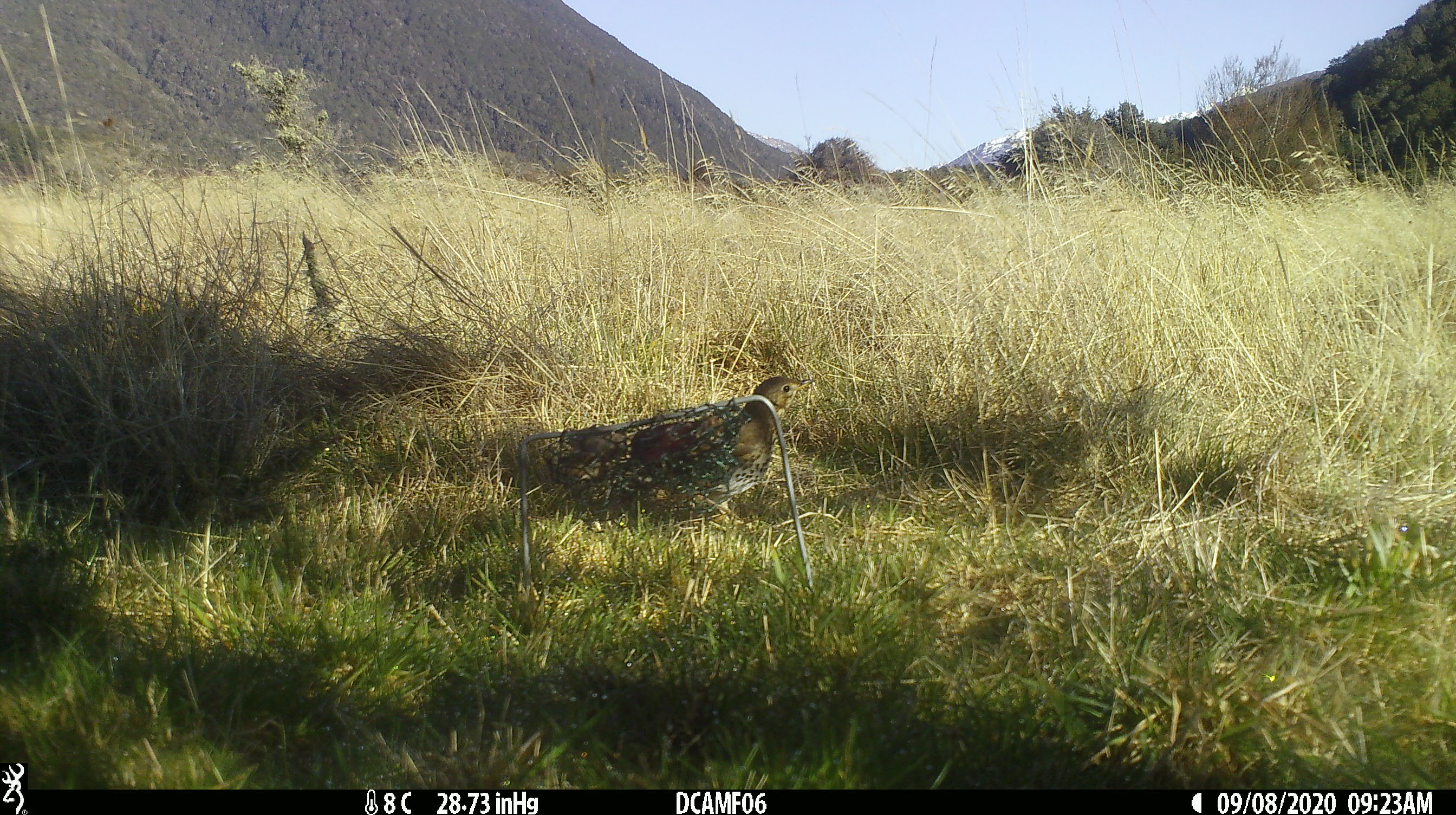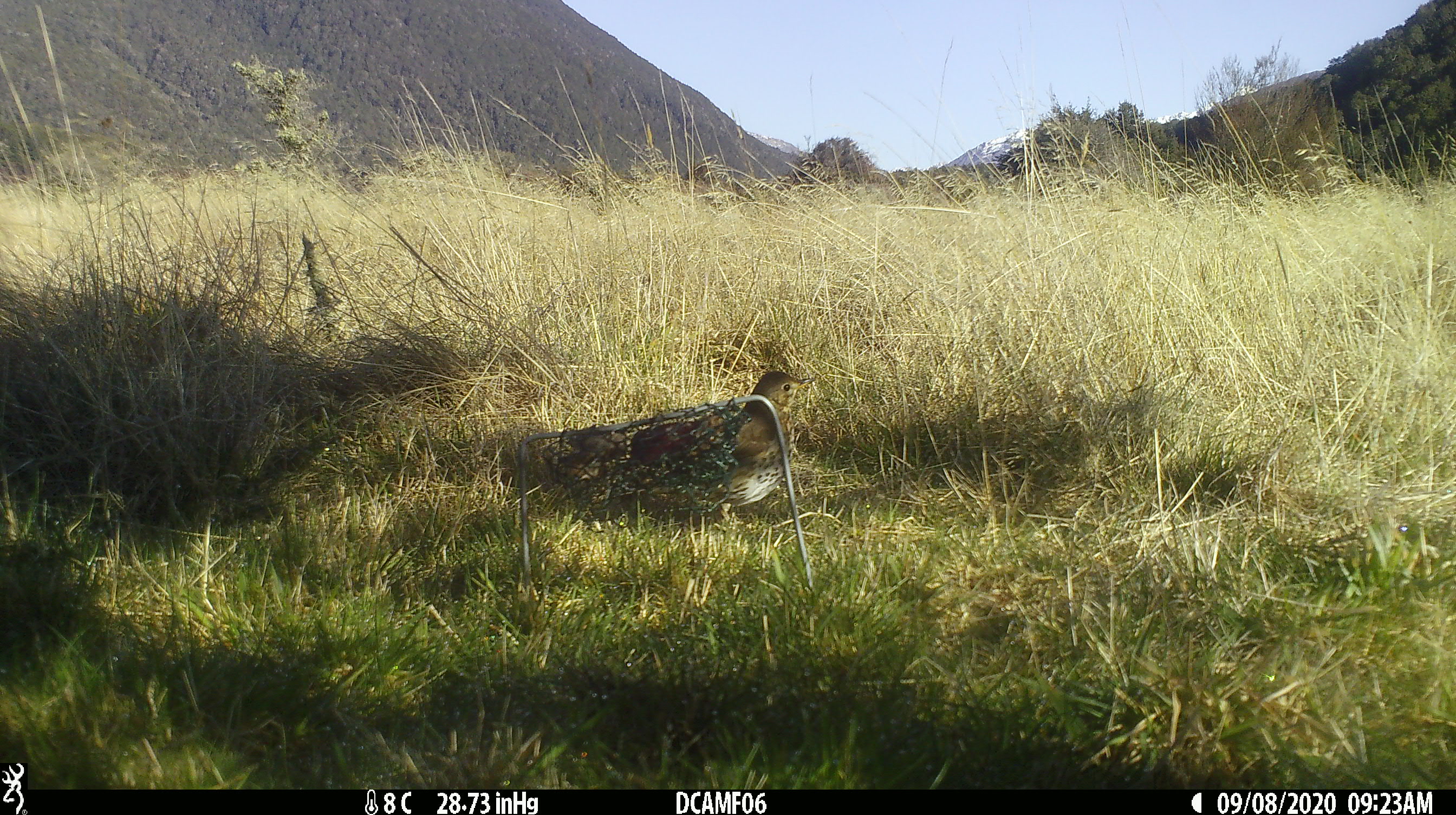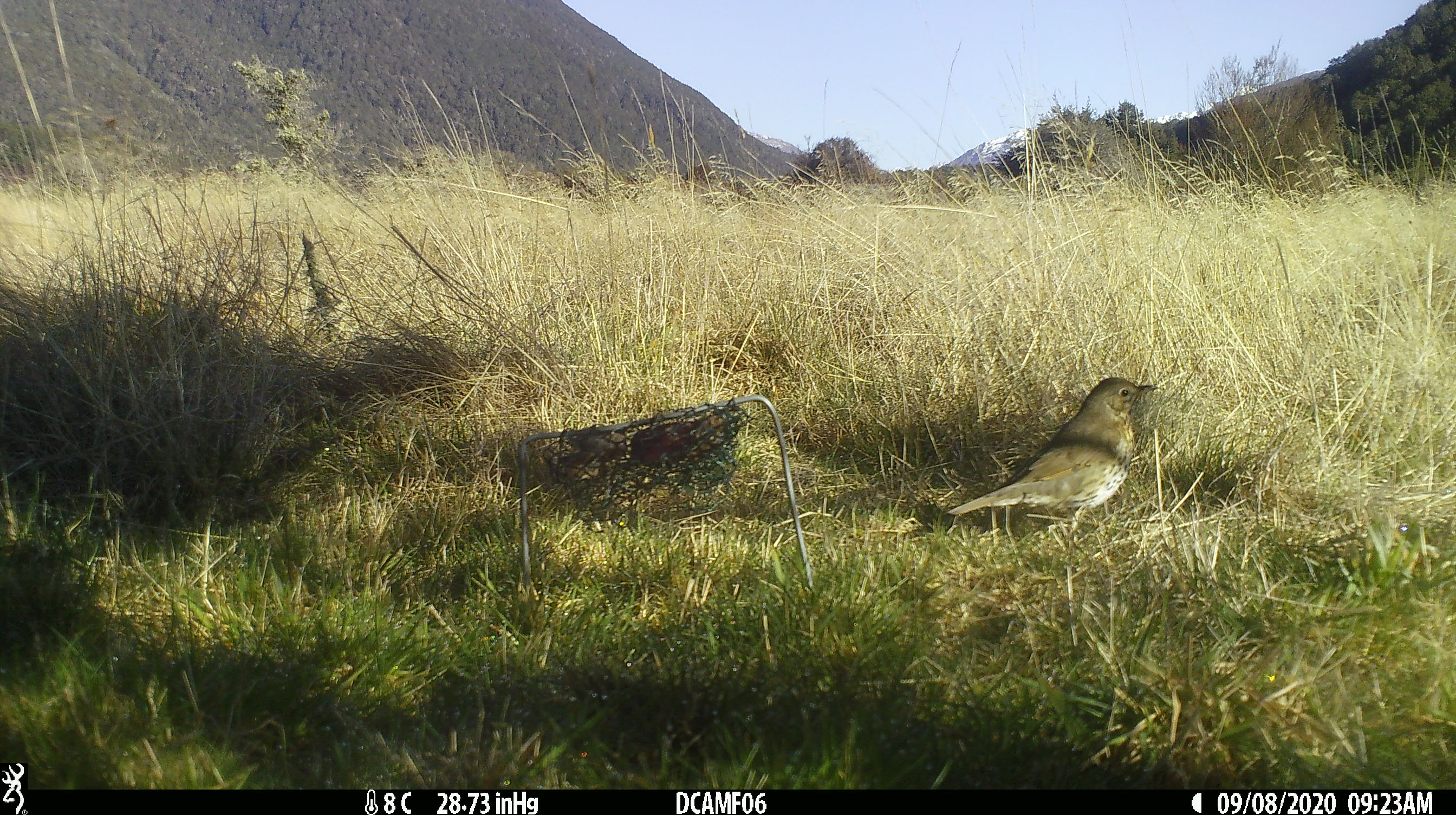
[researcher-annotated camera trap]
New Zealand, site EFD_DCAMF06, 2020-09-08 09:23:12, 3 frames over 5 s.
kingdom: Animalia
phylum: Chordata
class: Aves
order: Passeriformes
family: Turdidae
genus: Turdus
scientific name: Turdus philomelos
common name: song thrush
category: thrush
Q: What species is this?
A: Thrush (song thrush) (Turdus philomelos).